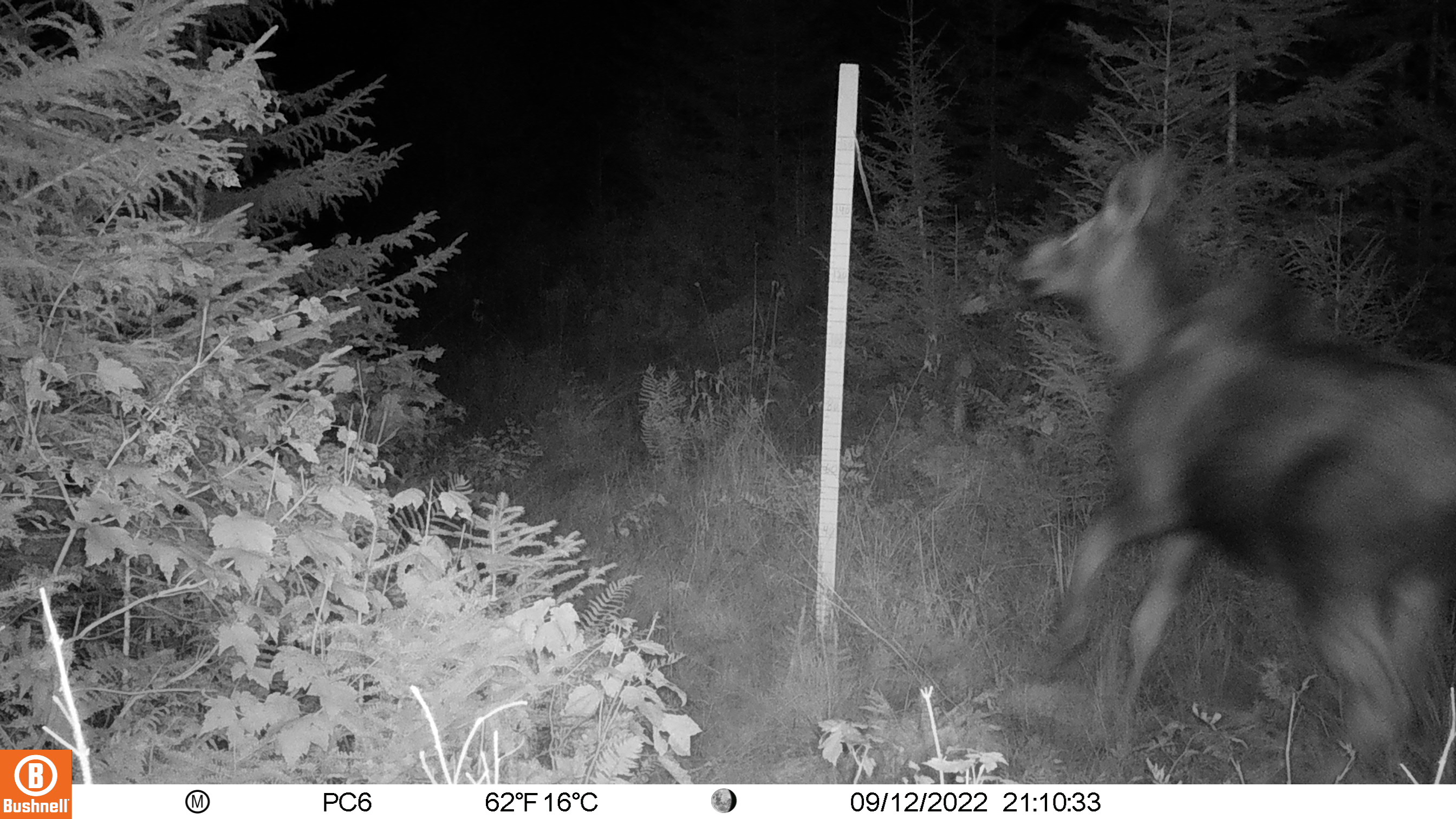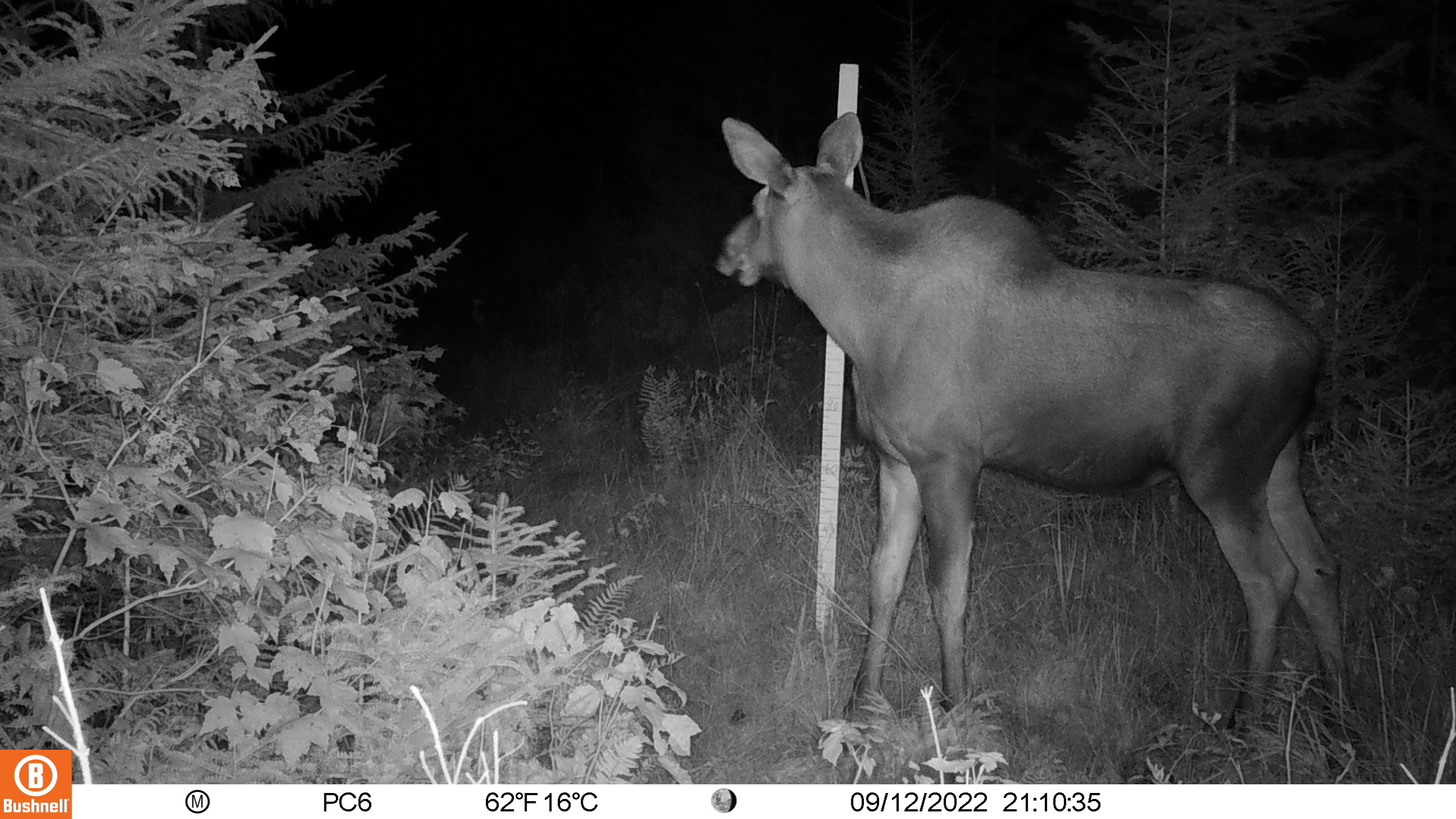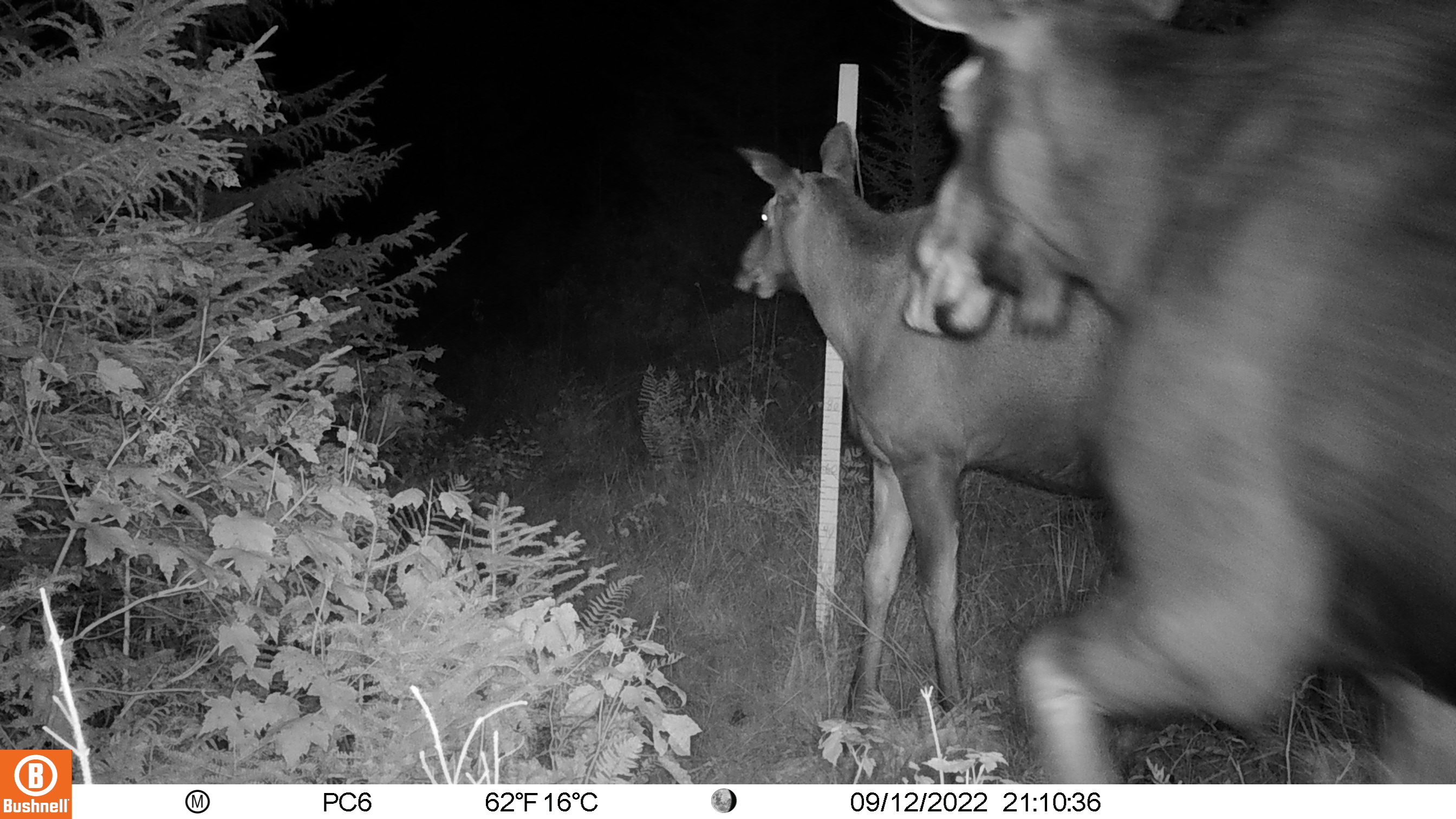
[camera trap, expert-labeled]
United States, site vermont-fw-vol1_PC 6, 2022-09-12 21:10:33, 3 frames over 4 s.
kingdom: Animalia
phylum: Chordata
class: Mammalia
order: Artiodactyla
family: Cervidae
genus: Alces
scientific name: Alces alces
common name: moose